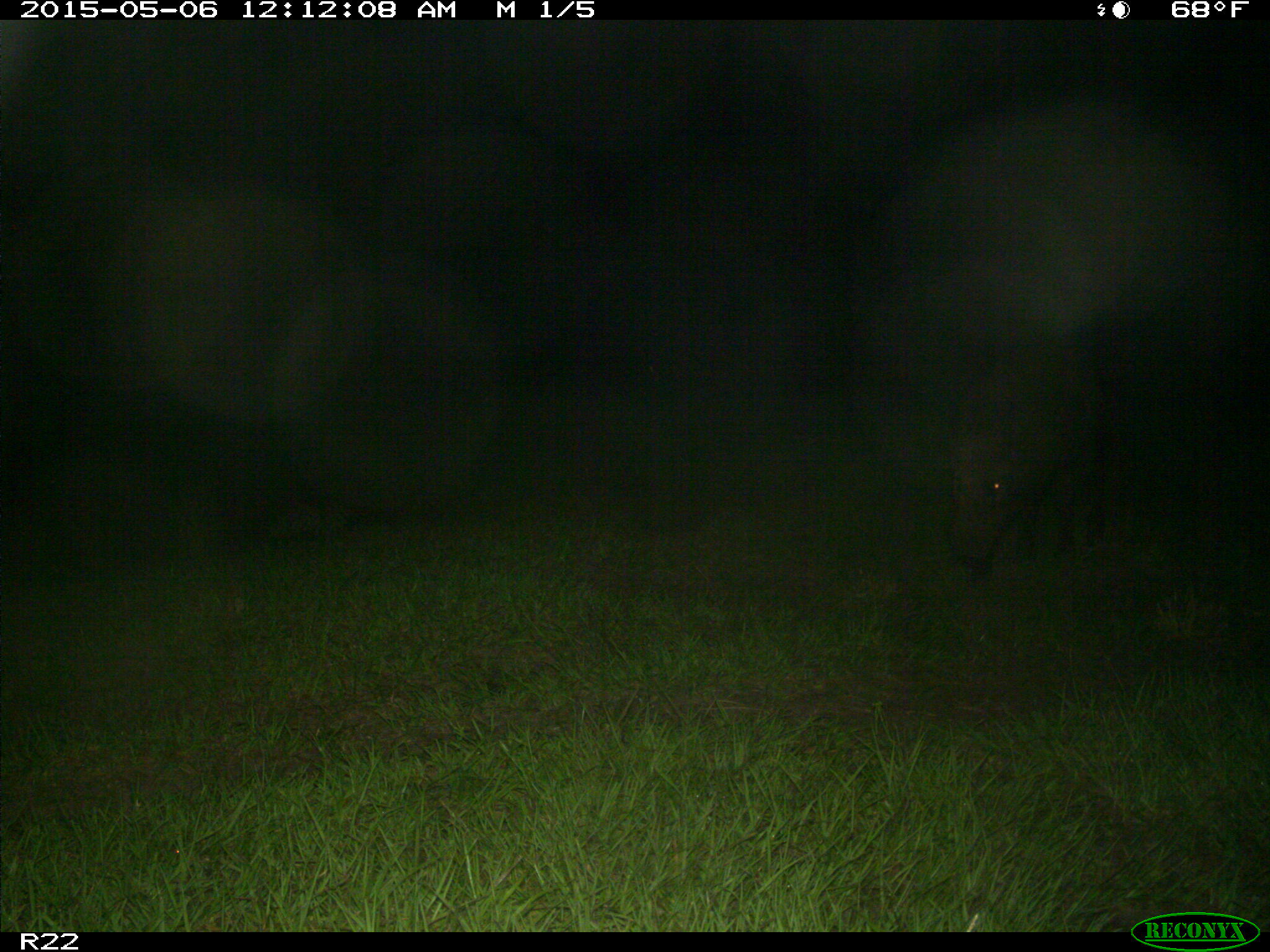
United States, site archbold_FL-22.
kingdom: Animalia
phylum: Chordata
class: Mammalia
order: Artiodactyla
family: Suidae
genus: Sus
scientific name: Sus scrofa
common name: wild boar